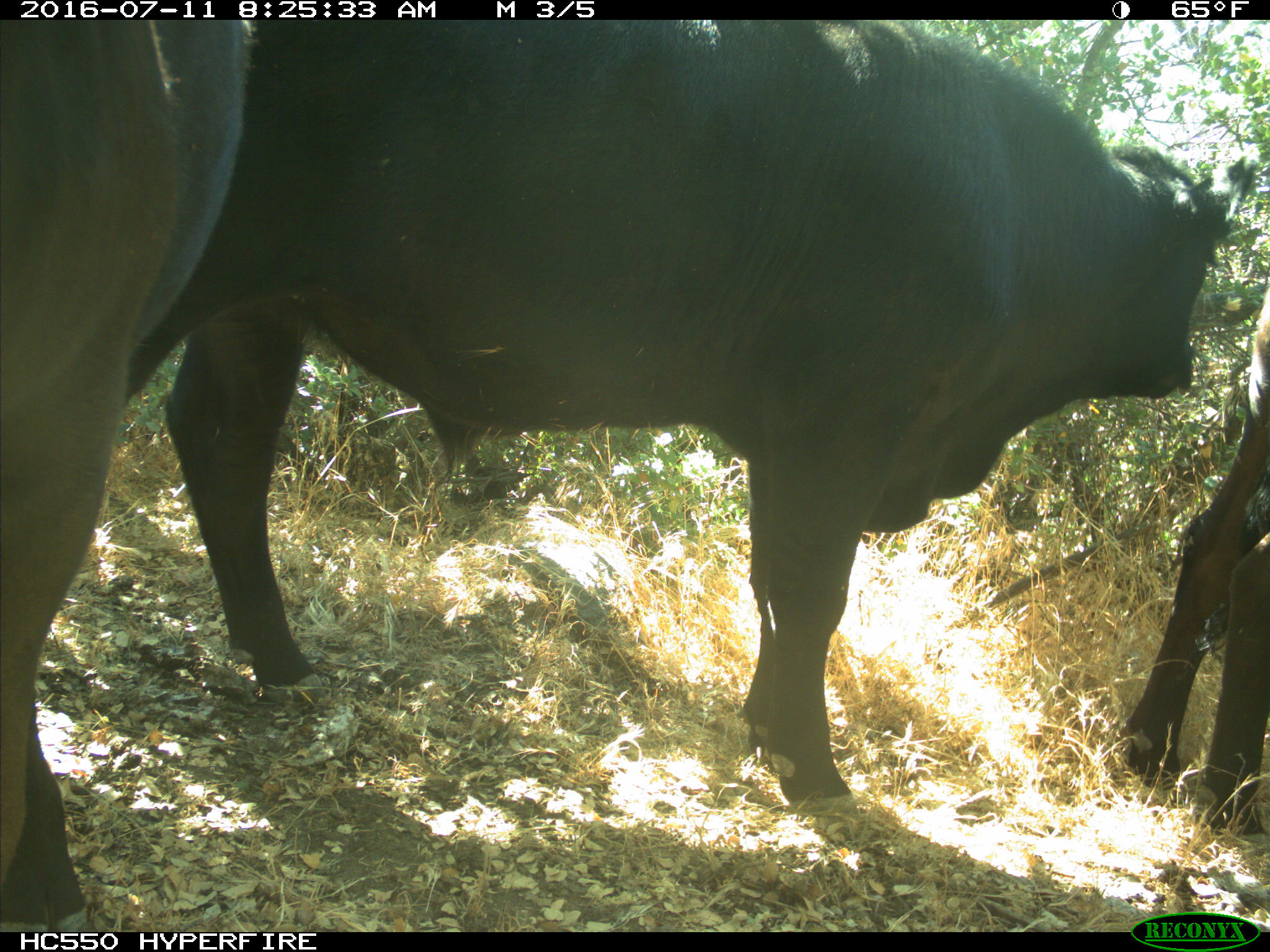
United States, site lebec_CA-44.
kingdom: Animalia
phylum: Chordata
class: Mammalia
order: Artiodactyla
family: Bovidae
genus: Bos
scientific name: Bos taurus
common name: domestic cow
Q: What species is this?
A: Bos taurus (domestic cow).